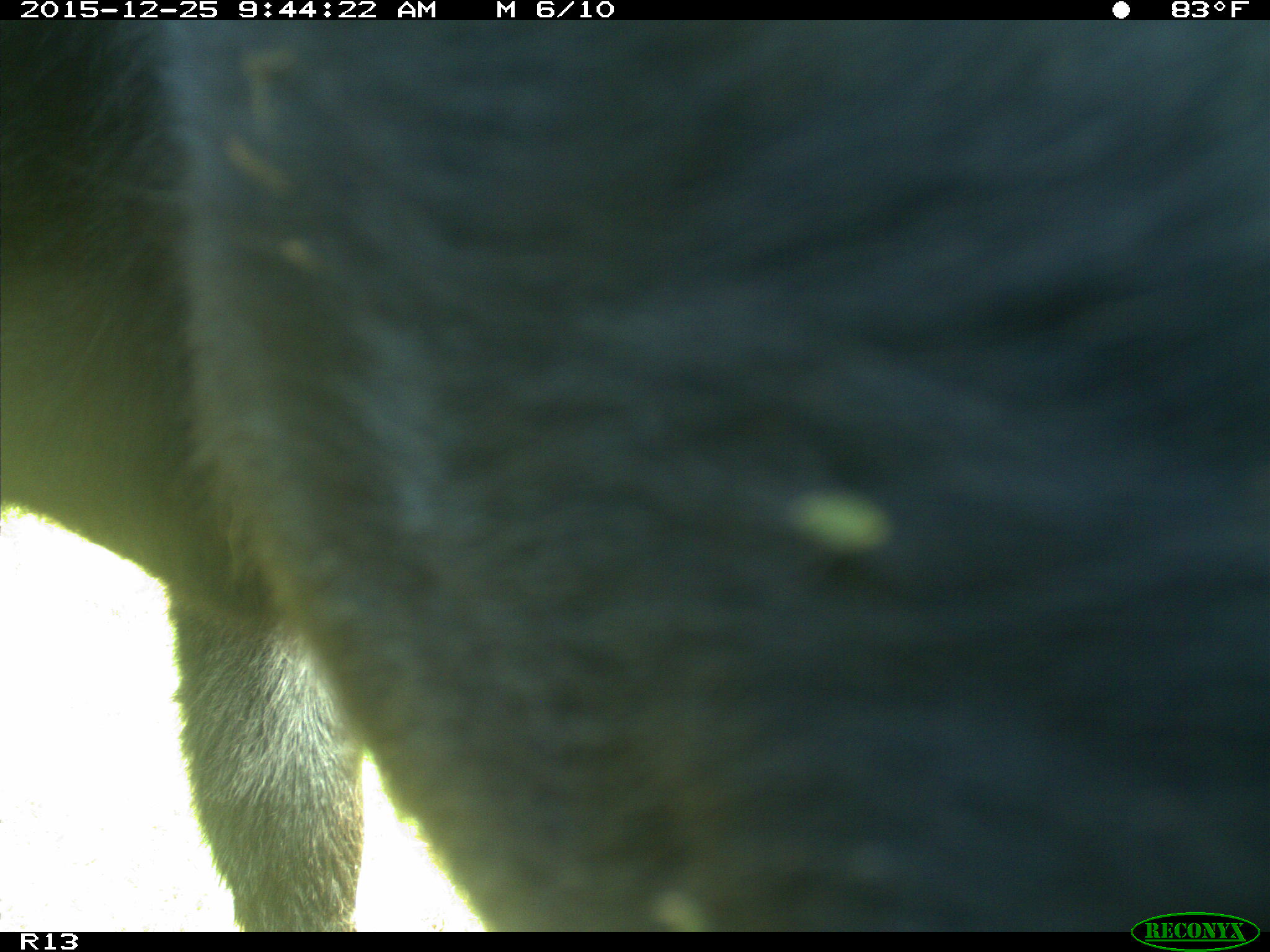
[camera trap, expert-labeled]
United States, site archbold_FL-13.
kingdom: Animalia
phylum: Chordata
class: Mammalia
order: Artiodactyla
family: Bovidae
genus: Bos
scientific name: Bos taurus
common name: domestic cow